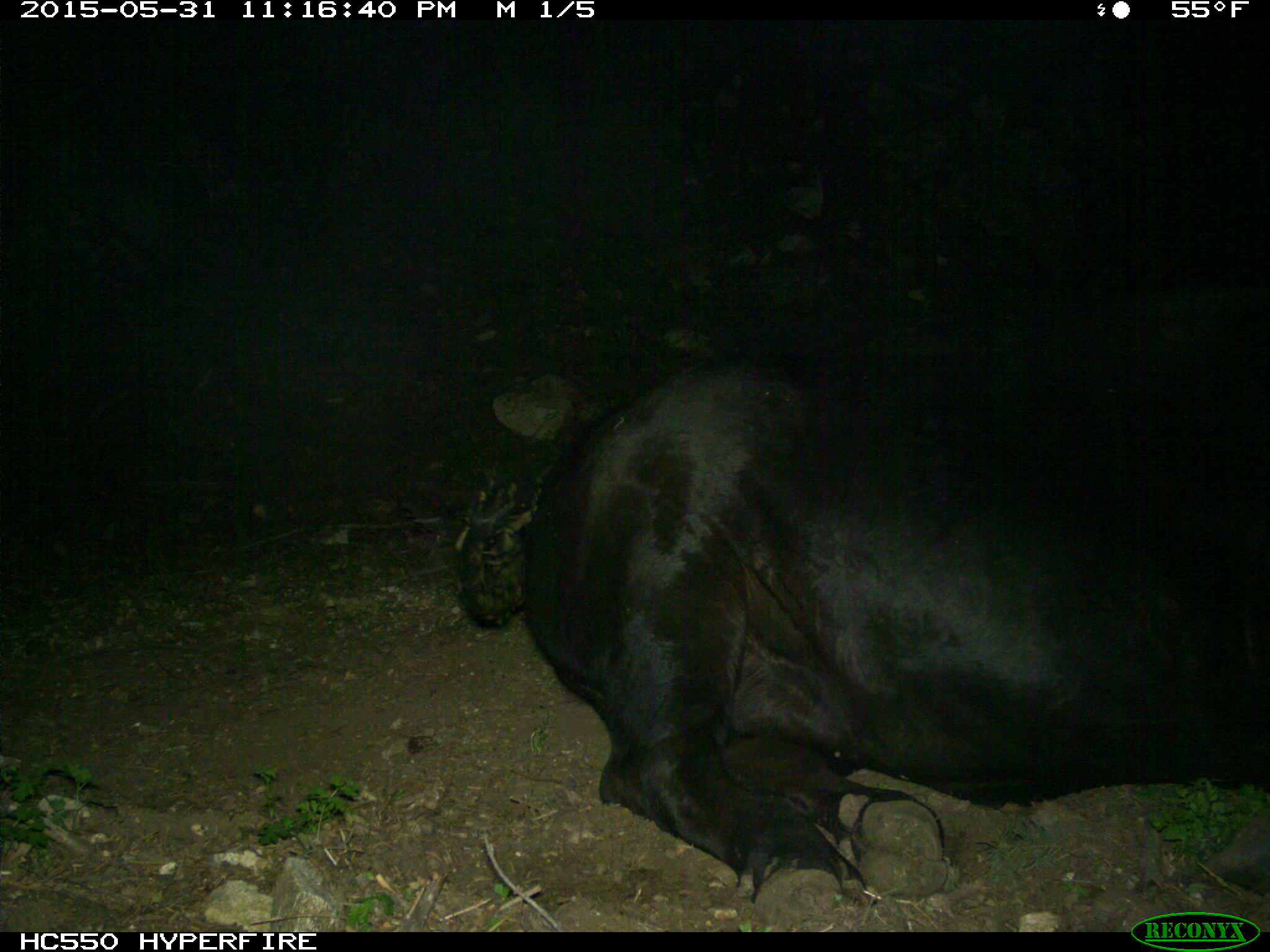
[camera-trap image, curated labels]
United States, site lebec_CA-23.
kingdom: Animalia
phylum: Chordata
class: Mammalia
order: Artiodactyla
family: Bovidae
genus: Bos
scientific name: Bos taurus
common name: domestic cow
Bos taurus (domestic cow).